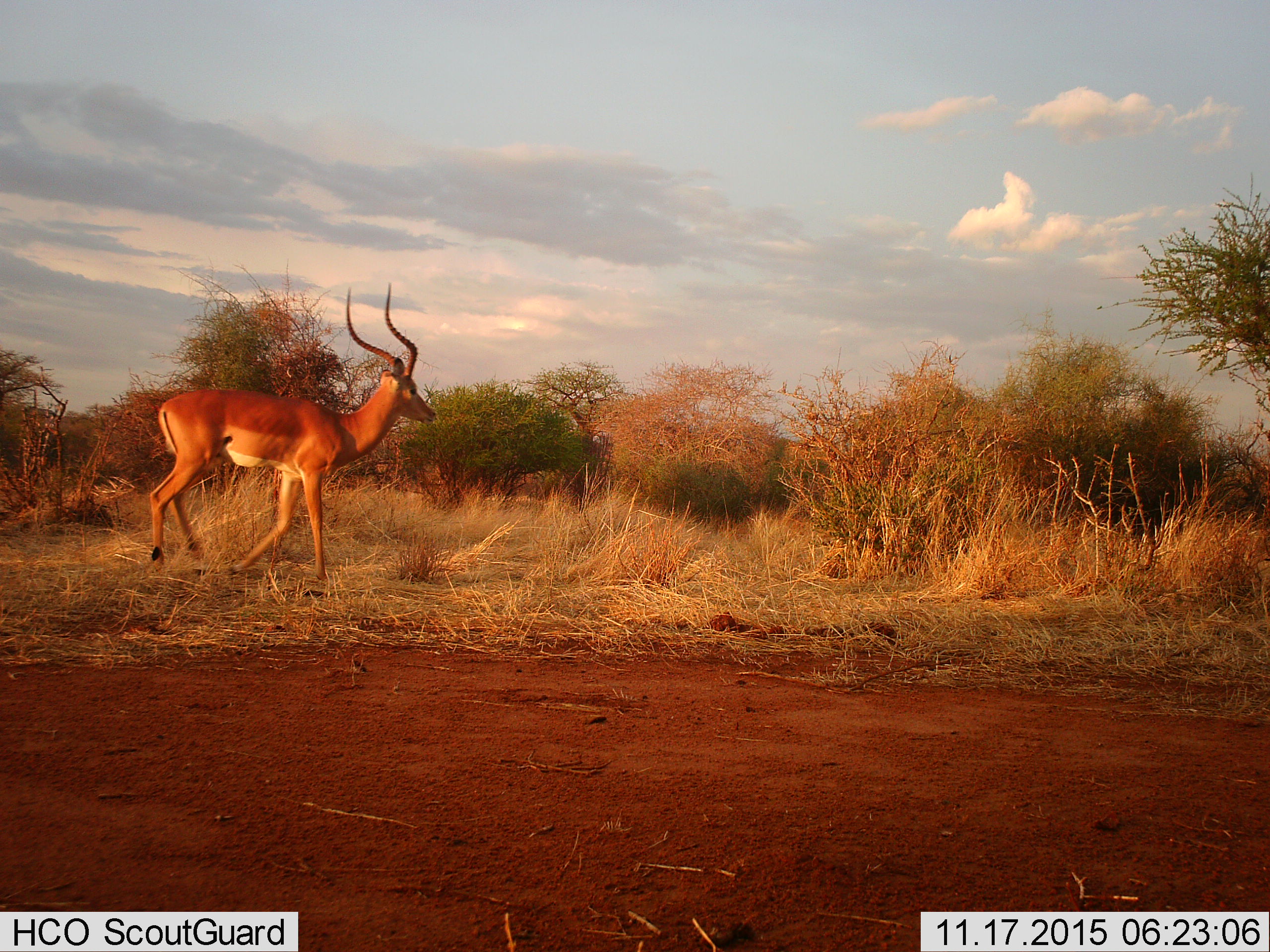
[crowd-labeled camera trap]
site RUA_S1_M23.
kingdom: Animalia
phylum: Chordata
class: Mammalia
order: Artiodactyla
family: Bovidae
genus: Aepyceros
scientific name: Aepyceros melampus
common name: impala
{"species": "impala (Aepyceros melampus)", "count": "1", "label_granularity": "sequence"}